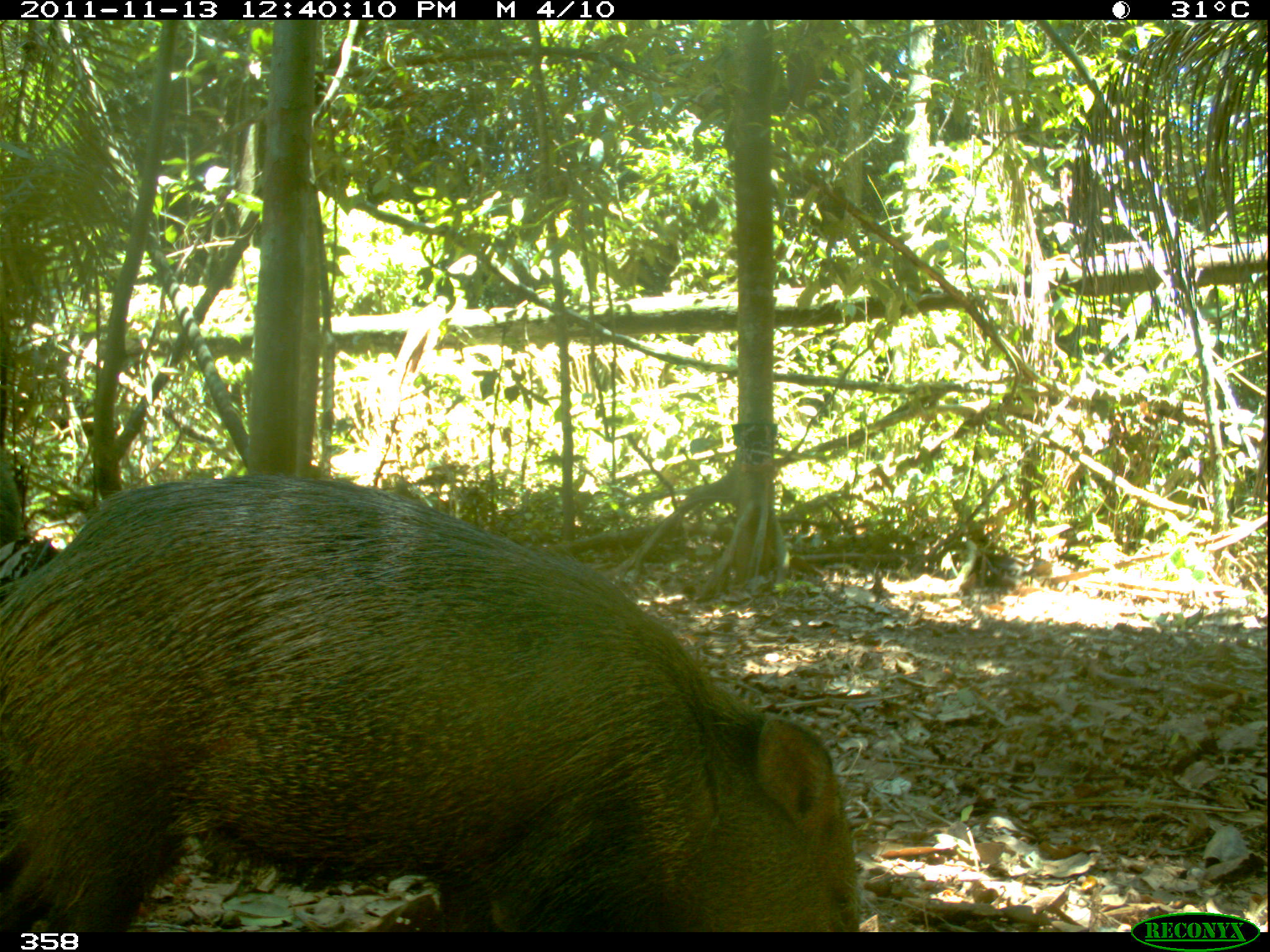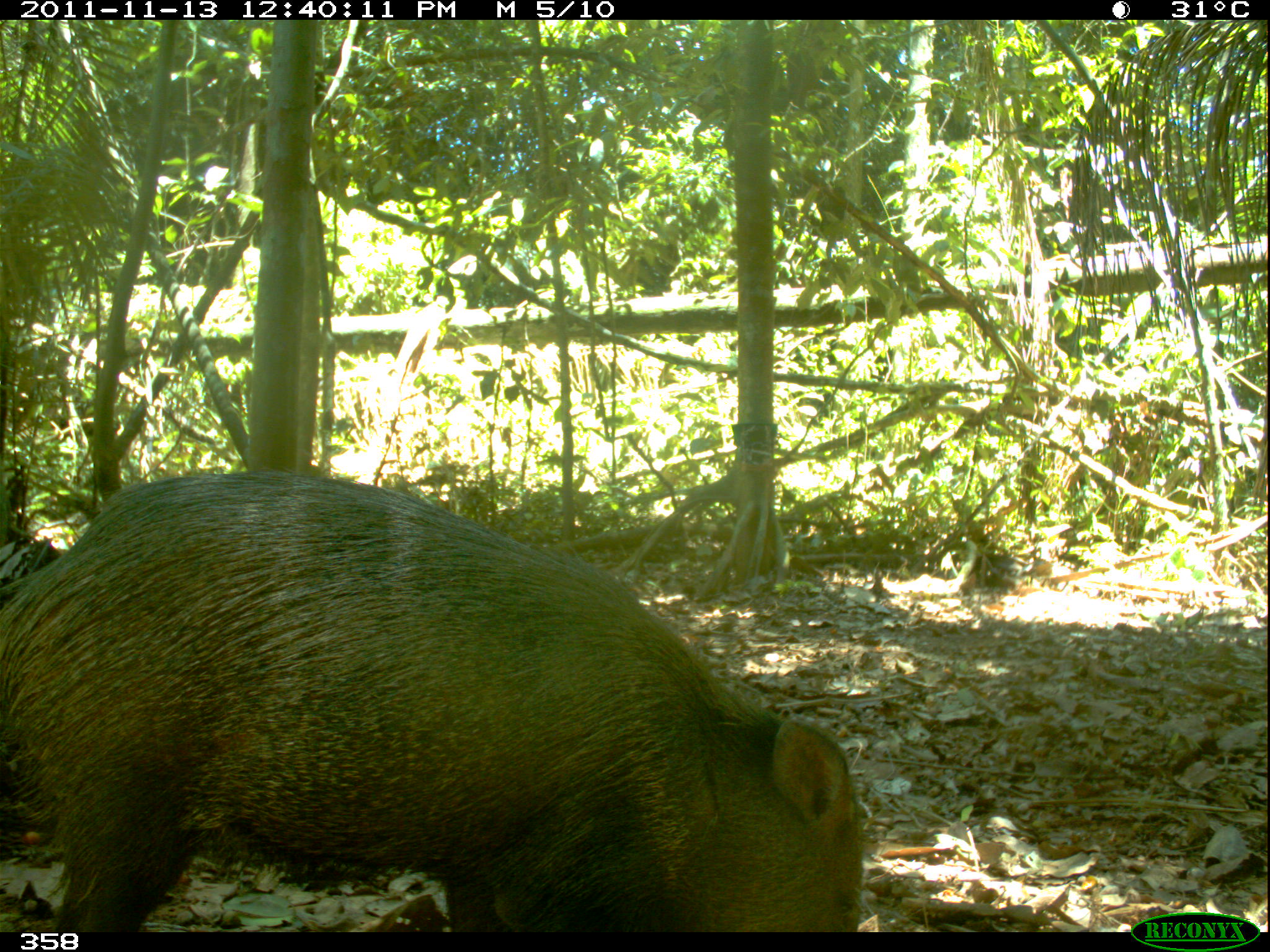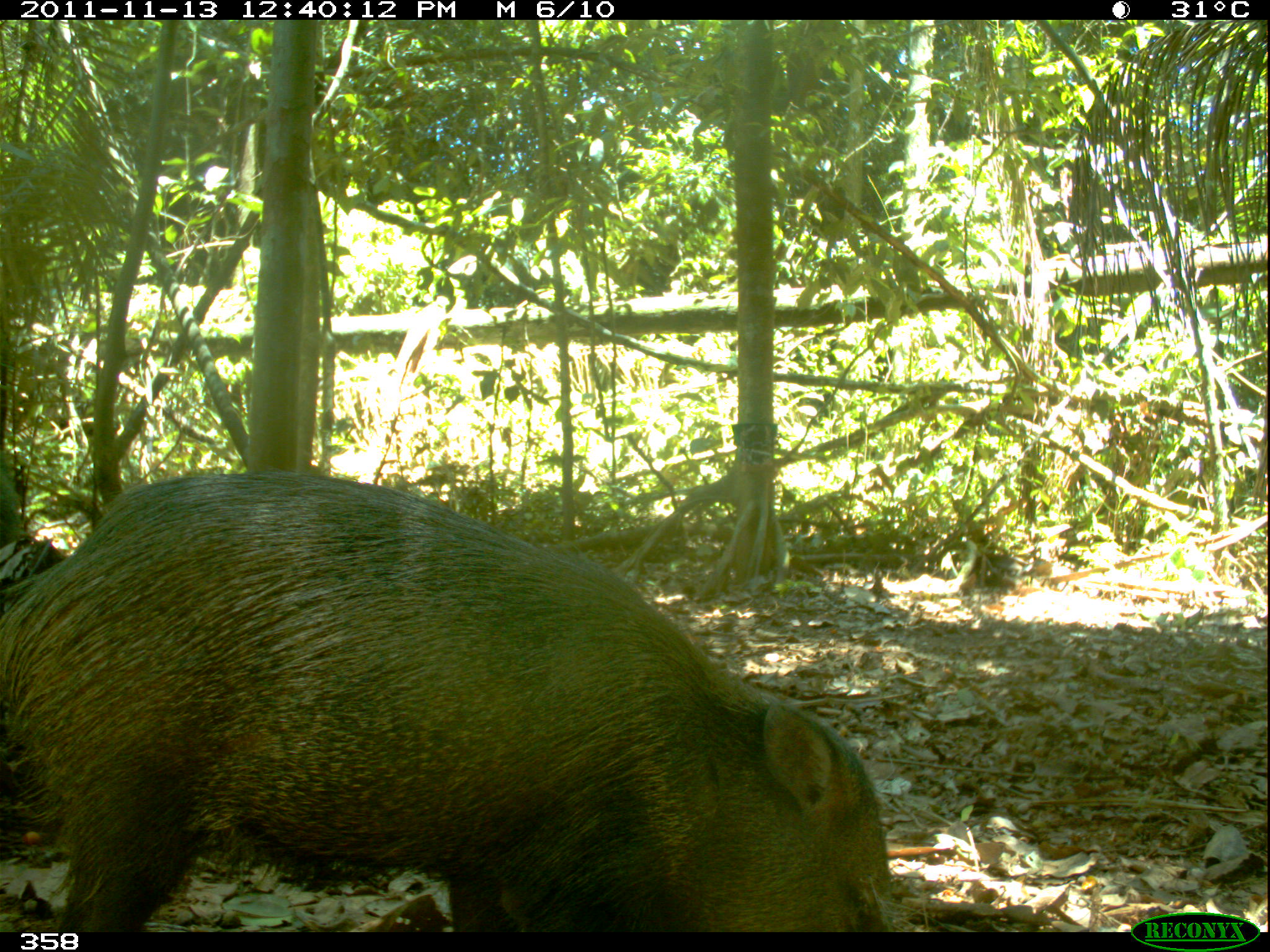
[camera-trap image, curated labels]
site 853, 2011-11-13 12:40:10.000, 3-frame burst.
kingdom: Animalia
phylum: Chordata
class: Mammalia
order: Artiodactyla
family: Tayassuidae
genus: Pecari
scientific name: Pecari tajacu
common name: collared peccary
Pecari tajacu (collared peccary).